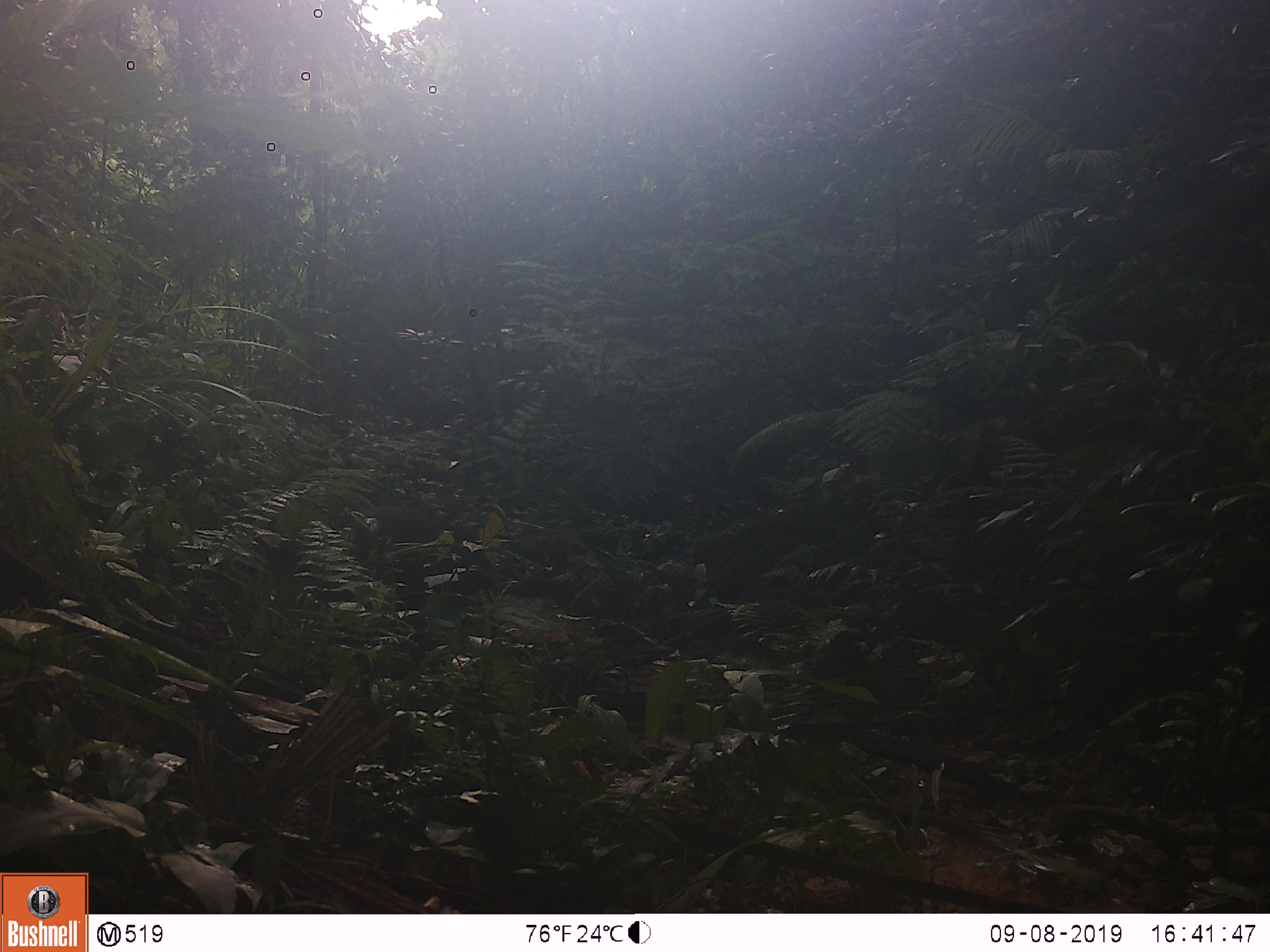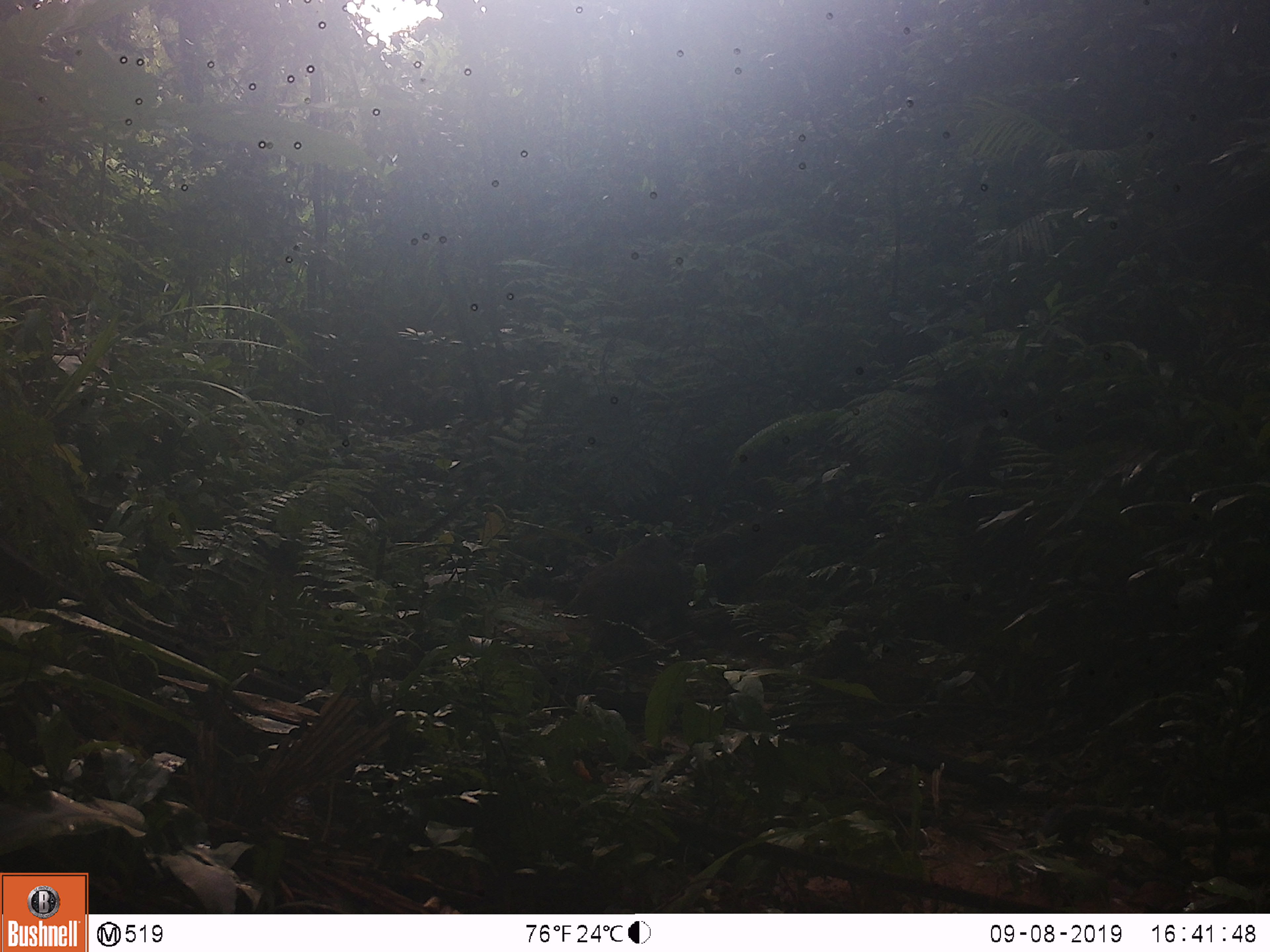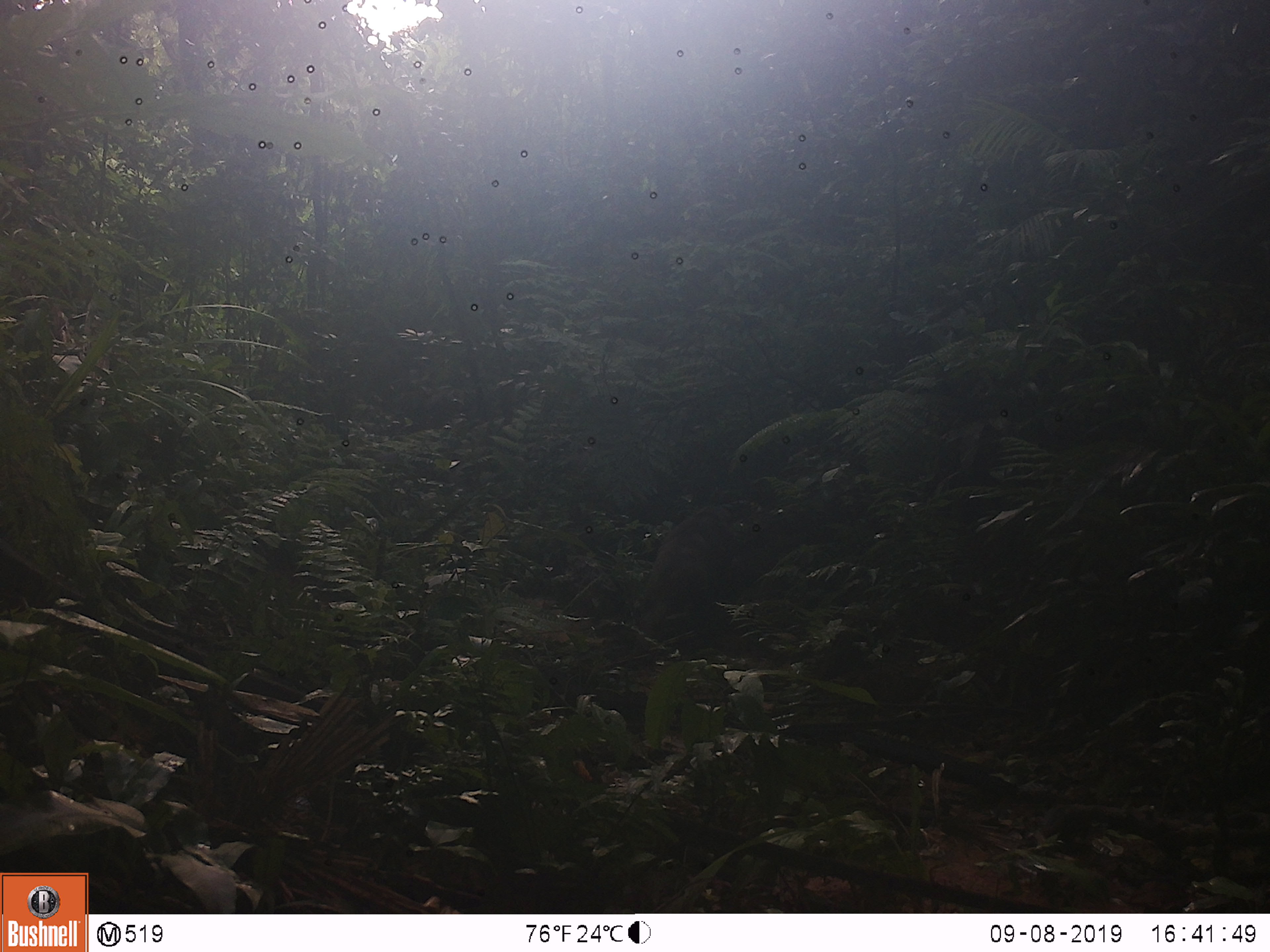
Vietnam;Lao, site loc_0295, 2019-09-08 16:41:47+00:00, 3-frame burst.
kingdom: Animalia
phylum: Chordata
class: Mammalia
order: Primates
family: Cercopithecidae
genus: Macaca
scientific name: Macaca arctoides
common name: stump-tailed macaque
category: stump tailed macaque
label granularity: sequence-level